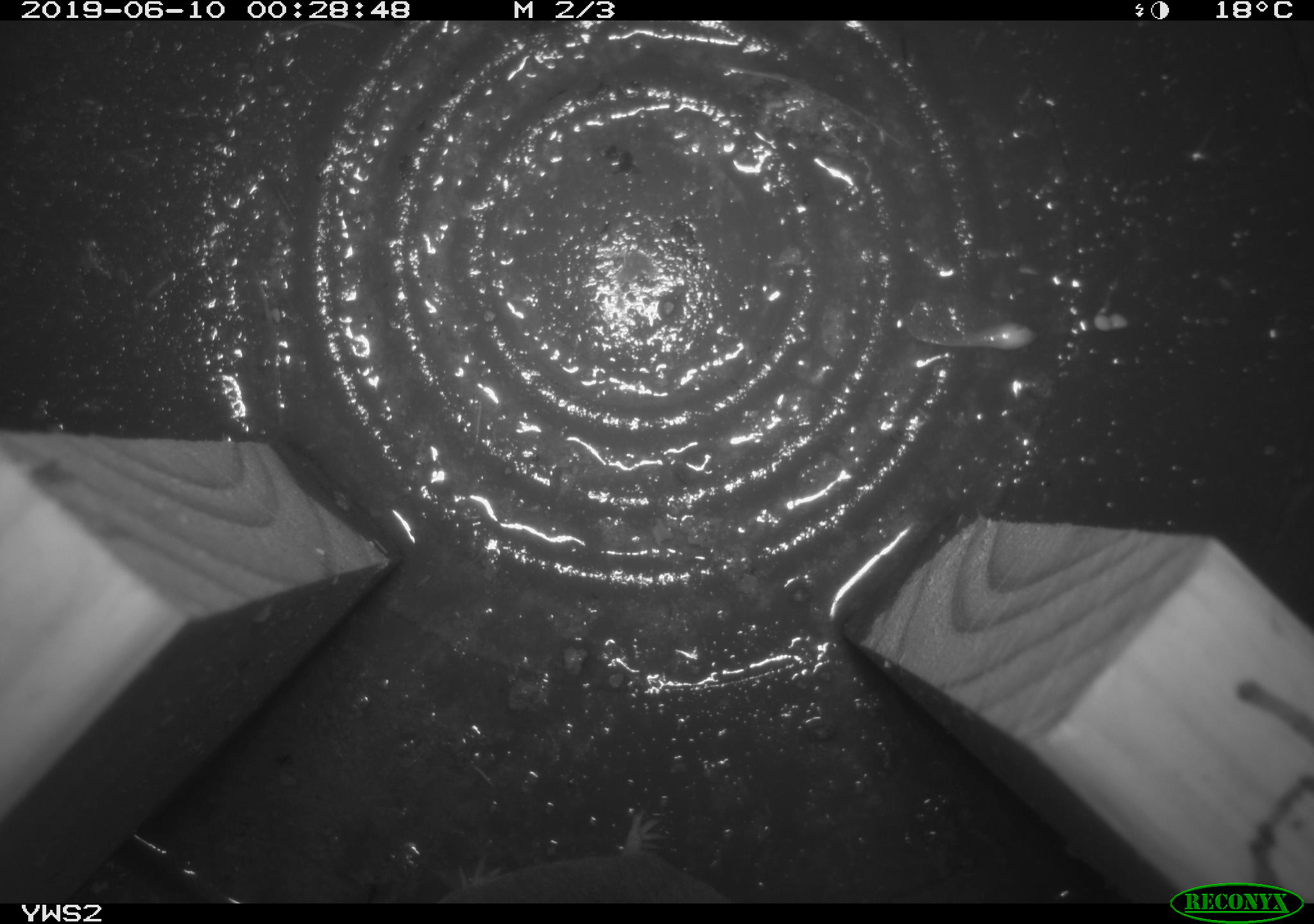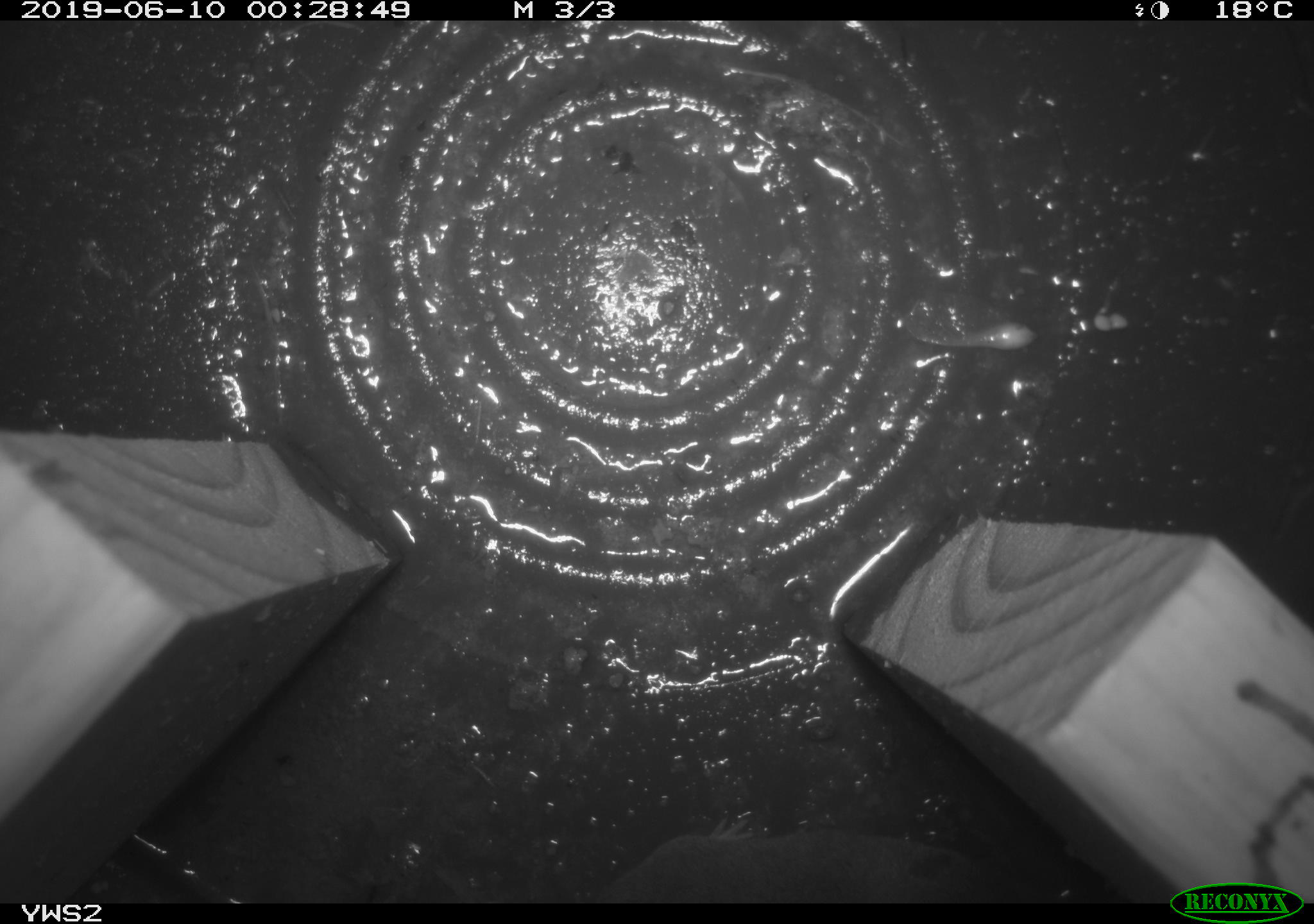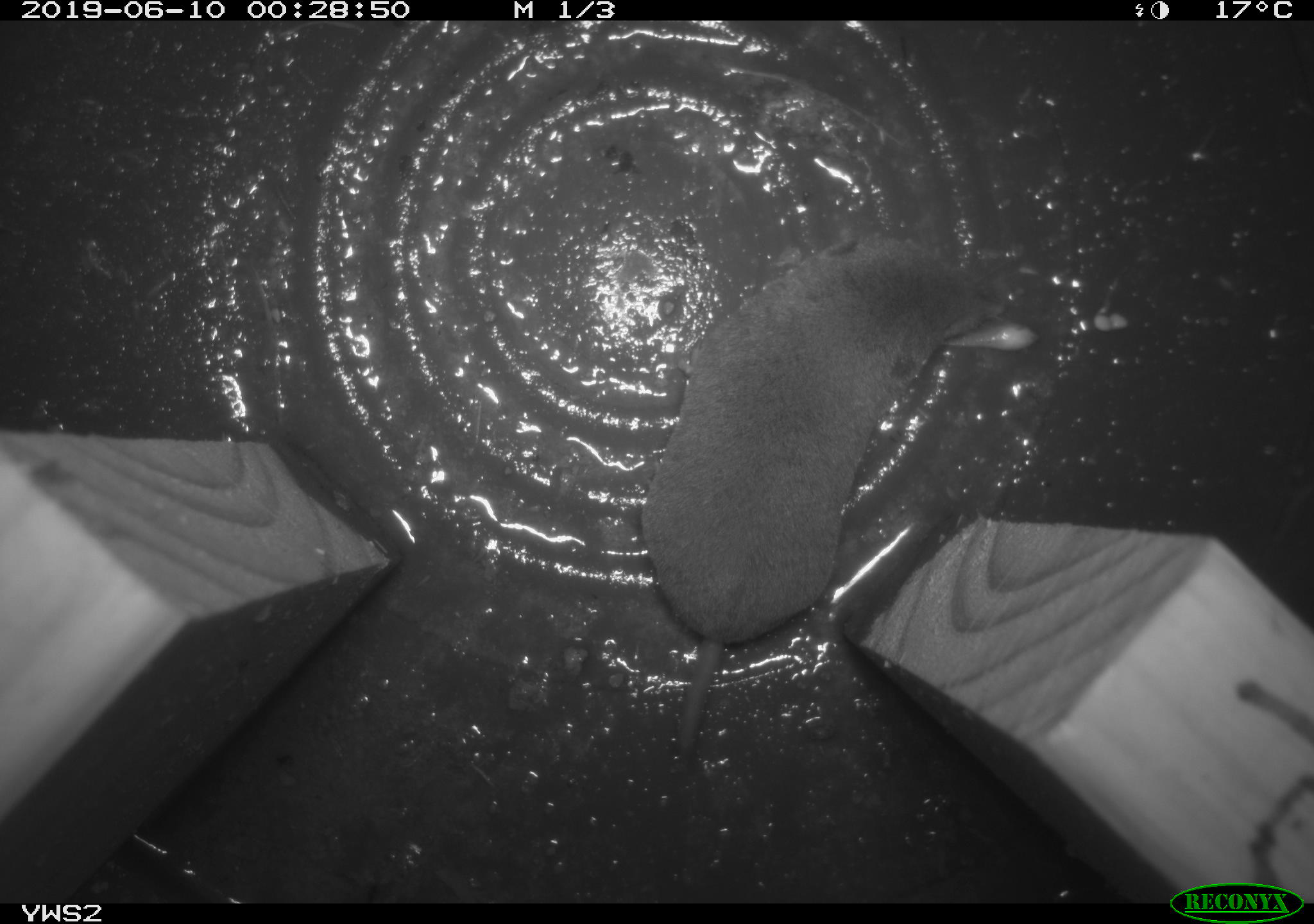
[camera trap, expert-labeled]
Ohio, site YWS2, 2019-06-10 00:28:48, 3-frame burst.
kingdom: Animalia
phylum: Chordata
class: Mammalia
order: Eulipotyphla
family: Soricidae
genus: Blarina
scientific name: Blarina brevicauda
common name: northern short-tailed shrew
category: n. short-tailed shrew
N. short-tailed shrew (northern short-tailed shrew) (Blarina brevicauda).